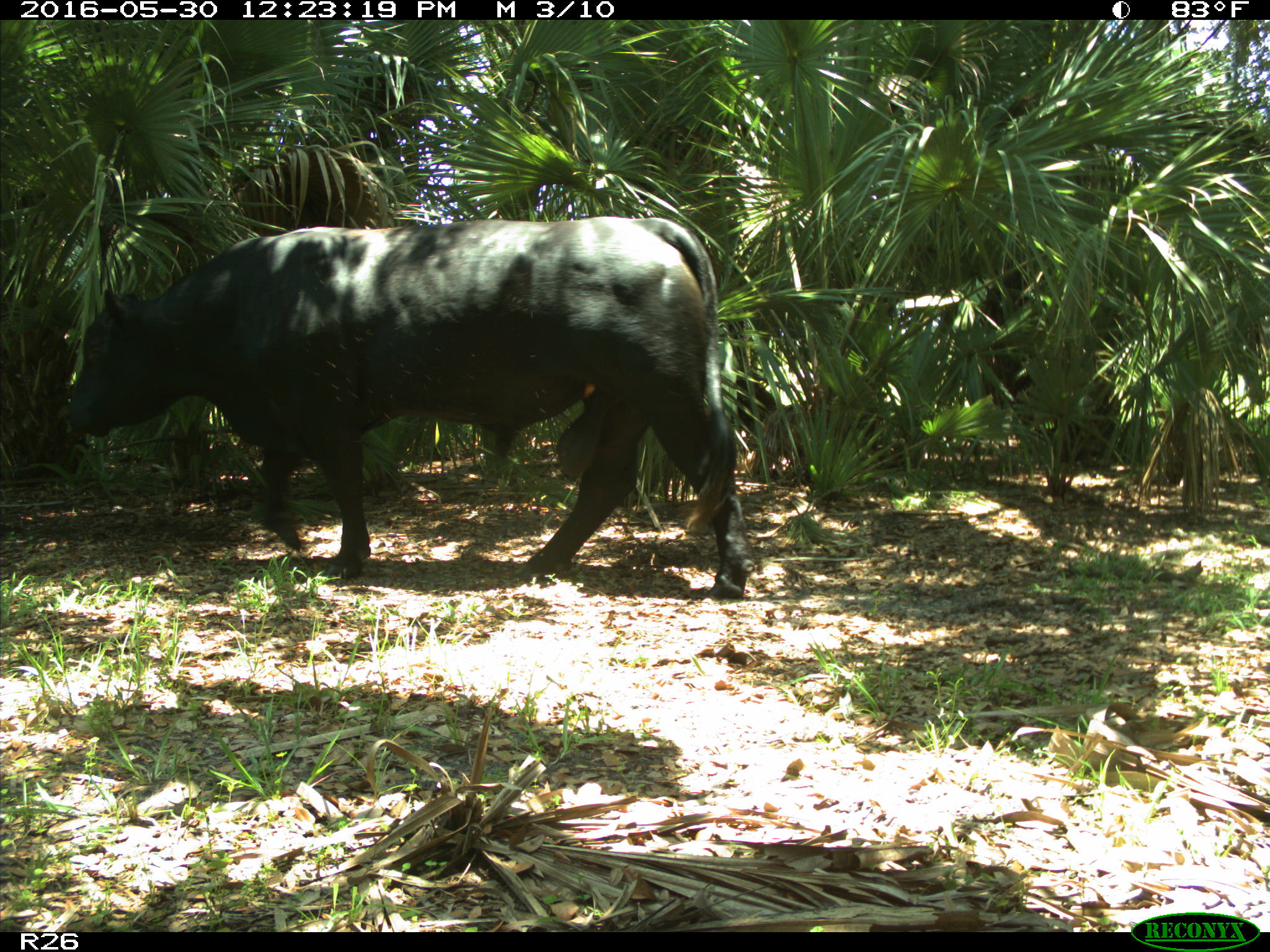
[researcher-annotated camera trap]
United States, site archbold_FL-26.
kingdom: Animalia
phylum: Chordata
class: Mammalia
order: Artiodactyla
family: Bovidae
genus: Bos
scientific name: Bos taurus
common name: domestic cow